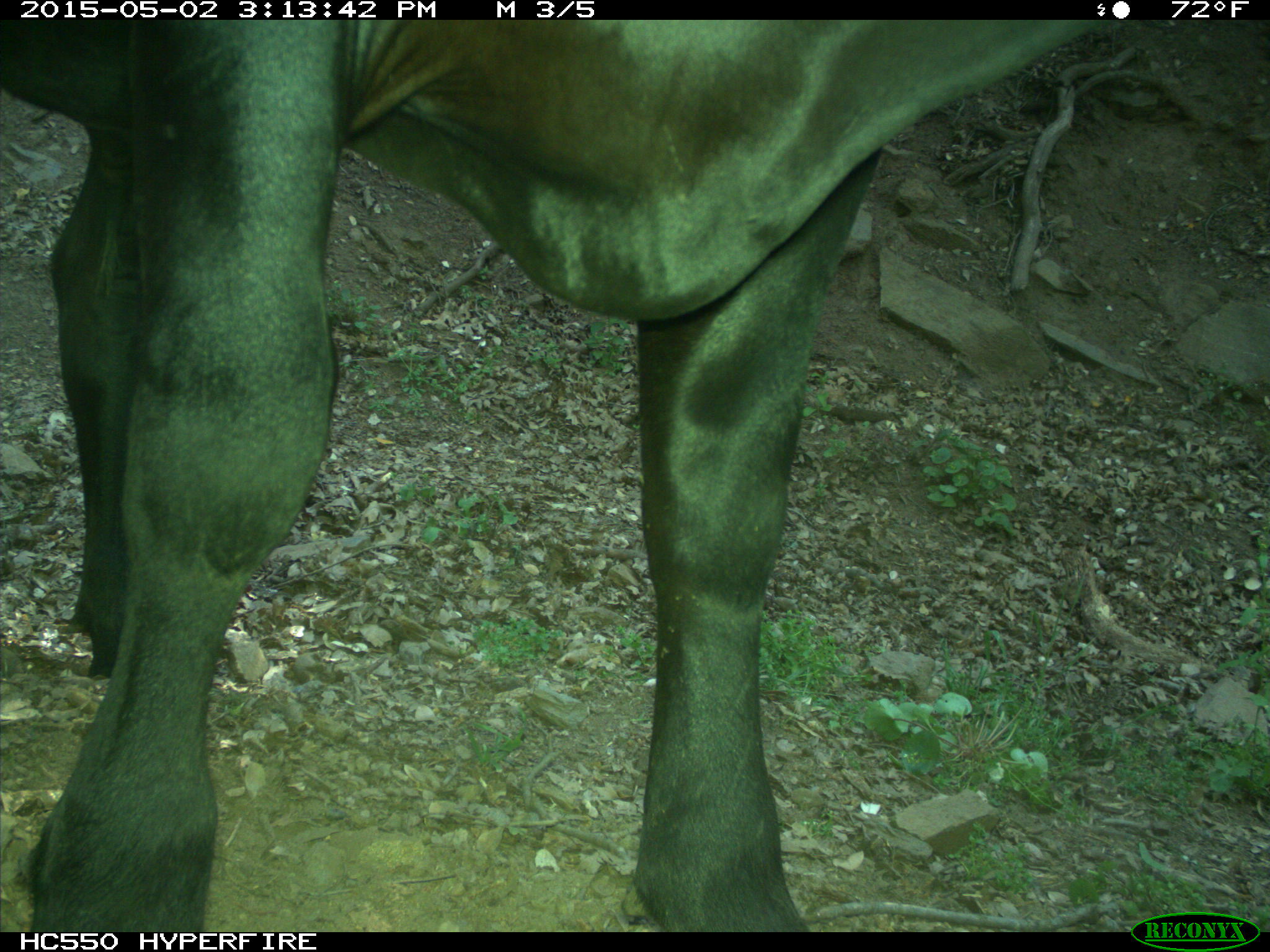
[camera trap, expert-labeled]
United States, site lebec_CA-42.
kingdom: Animalia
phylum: Chordata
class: Mammalia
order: Artiodactyla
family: Bovidae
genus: Bos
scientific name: Bos taurus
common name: domestic cow